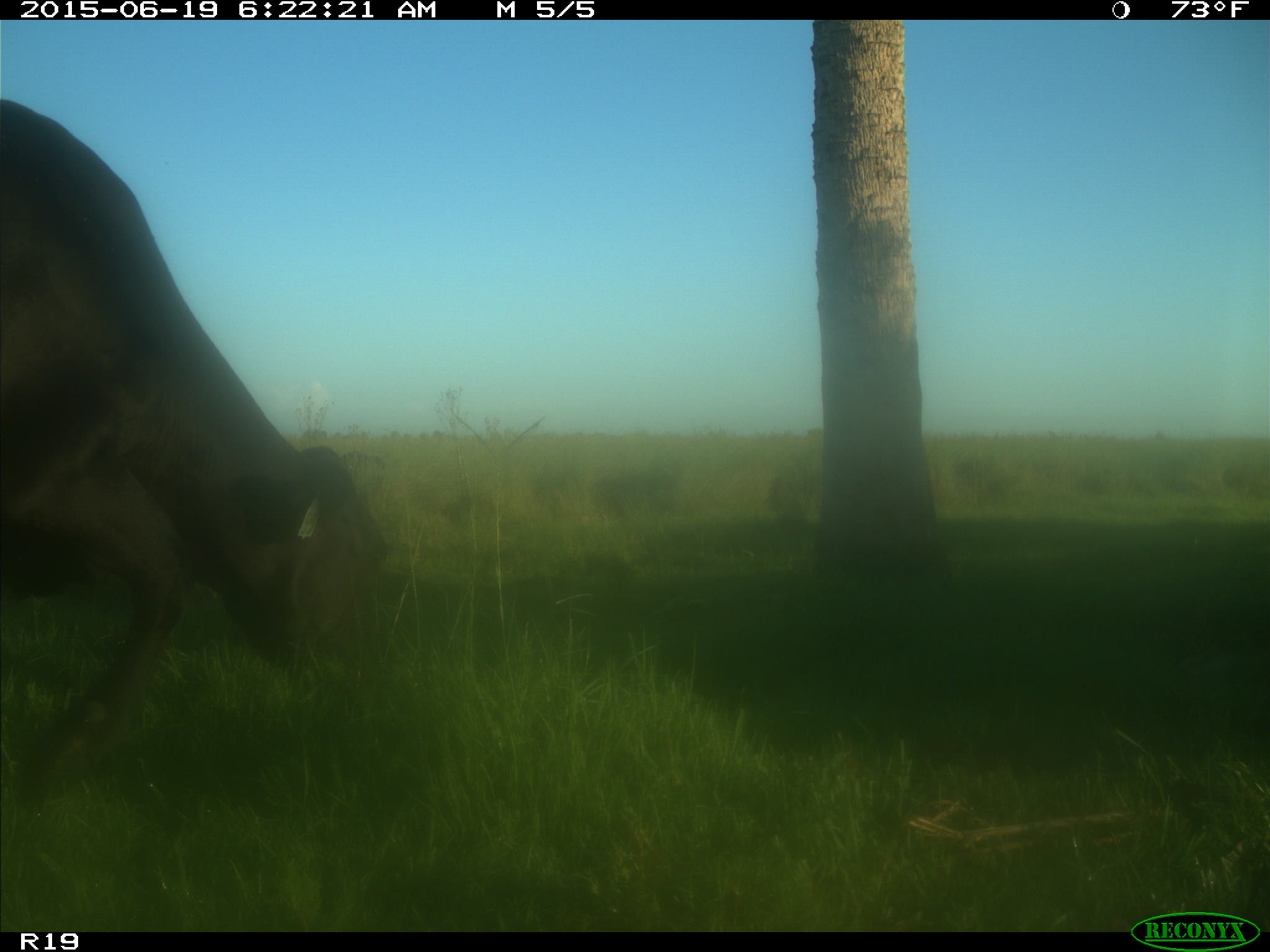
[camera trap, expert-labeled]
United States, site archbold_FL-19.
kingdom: Animalia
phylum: Chordata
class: Mammalia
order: Artiodactyla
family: Bovidae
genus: Bos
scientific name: Bos taurus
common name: domestic cow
Bos taurus (domestic cow).